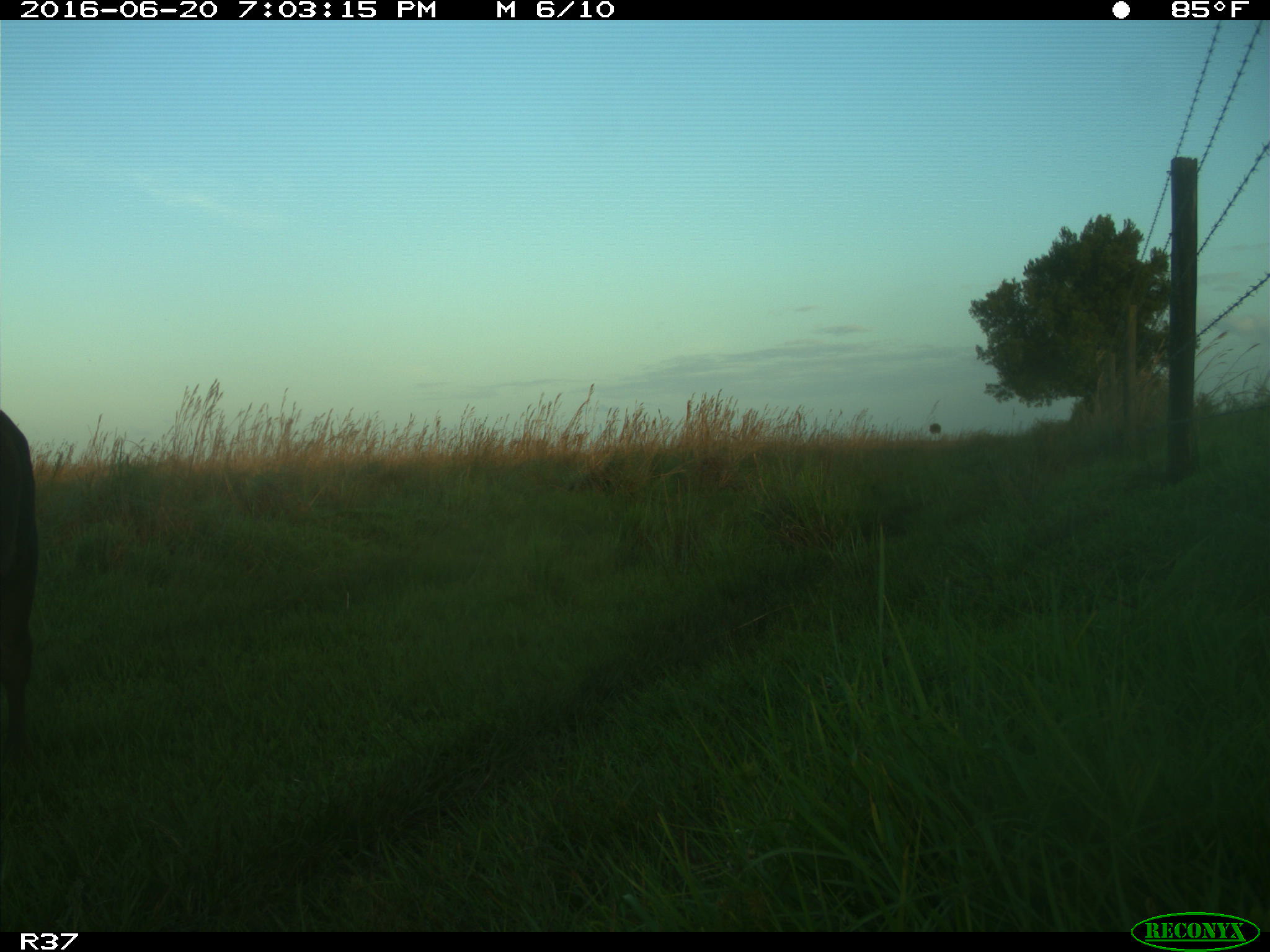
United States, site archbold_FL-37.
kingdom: Animalia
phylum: Chordata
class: Mammalia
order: Artiodactyla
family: Bovidae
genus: Bos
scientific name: Bos taurus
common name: domestic cow